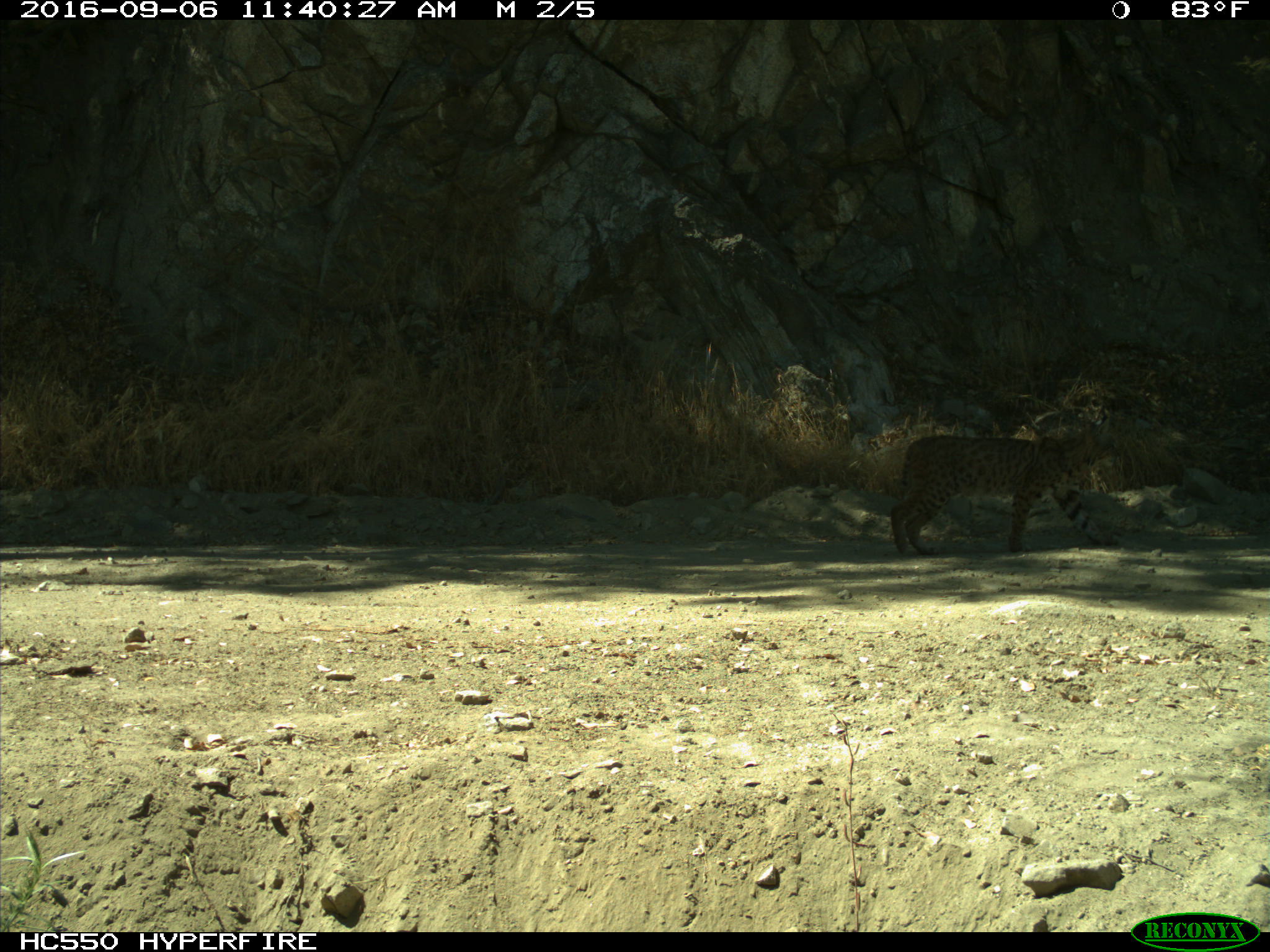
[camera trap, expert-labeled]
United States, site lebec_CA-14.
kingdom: Animalia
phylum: Chordata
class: Mammalia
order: Carnivora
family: Felidae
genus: Lynx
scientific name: Lynx rufus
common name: bobcat